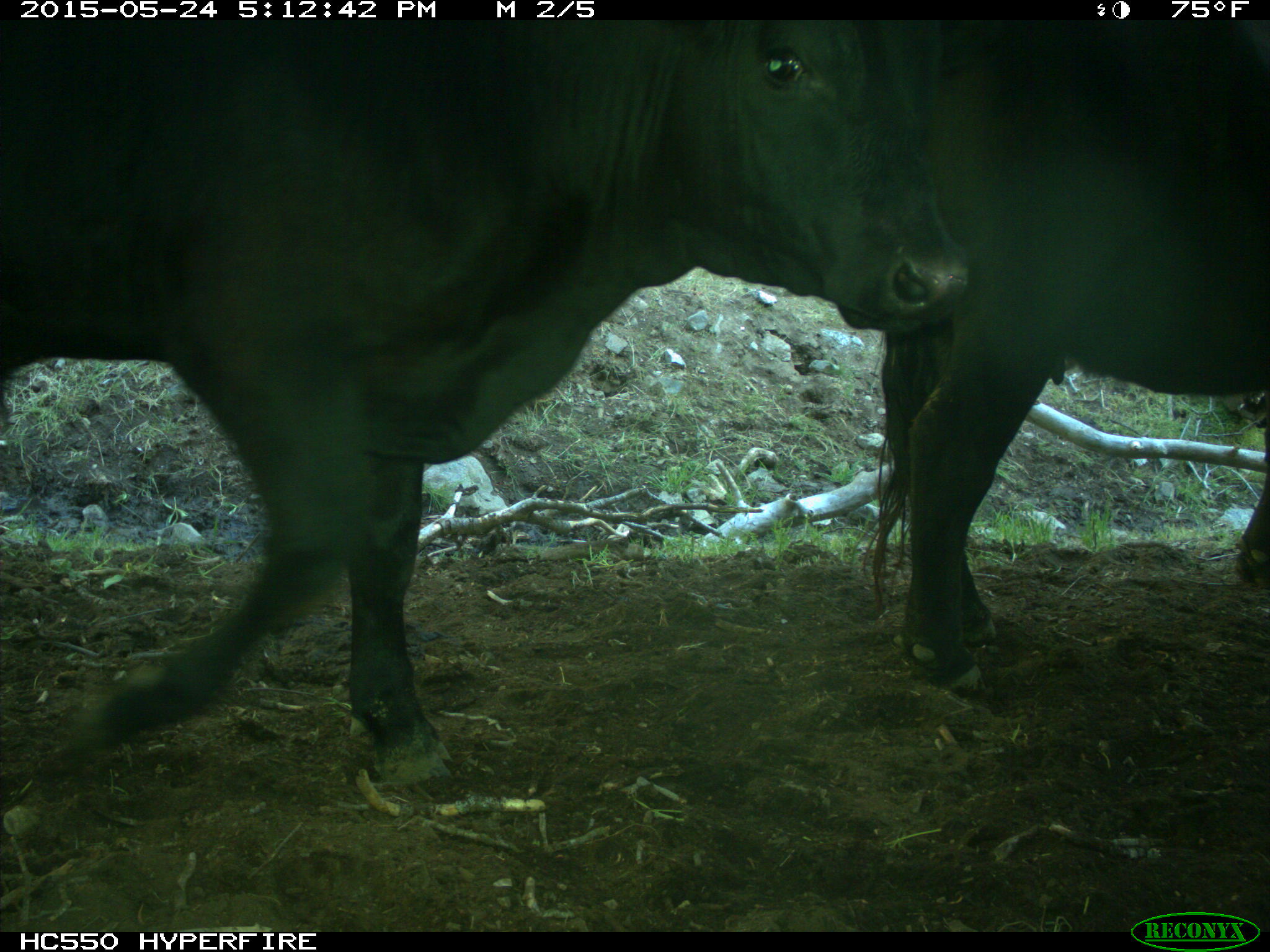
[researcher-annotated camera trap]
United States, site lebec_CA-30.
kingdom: Animalia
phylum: Chordata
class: Mammalia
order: Artiodactyla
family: Bovidae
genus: Bos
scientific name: Bos taurus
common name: domestic cow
Bos taurus (domestic cow).